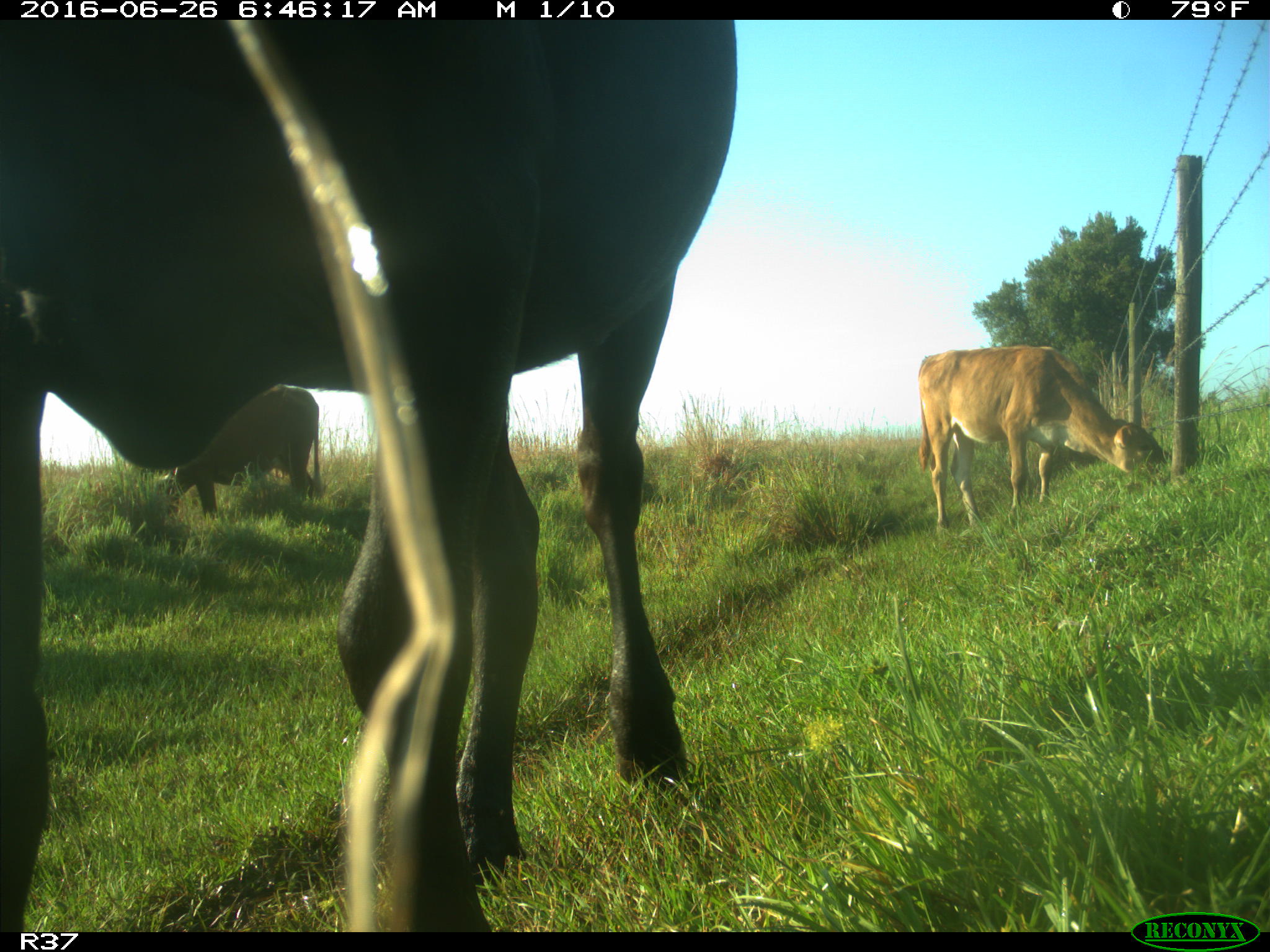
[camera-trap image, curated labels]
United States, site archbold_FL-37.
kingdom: Animalia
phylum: Chordata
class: Mammalia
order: Artiodactyla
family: Bovidae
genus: Bos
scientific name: Bos taurus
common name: domestic cow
Bos taurus (domestic cow).